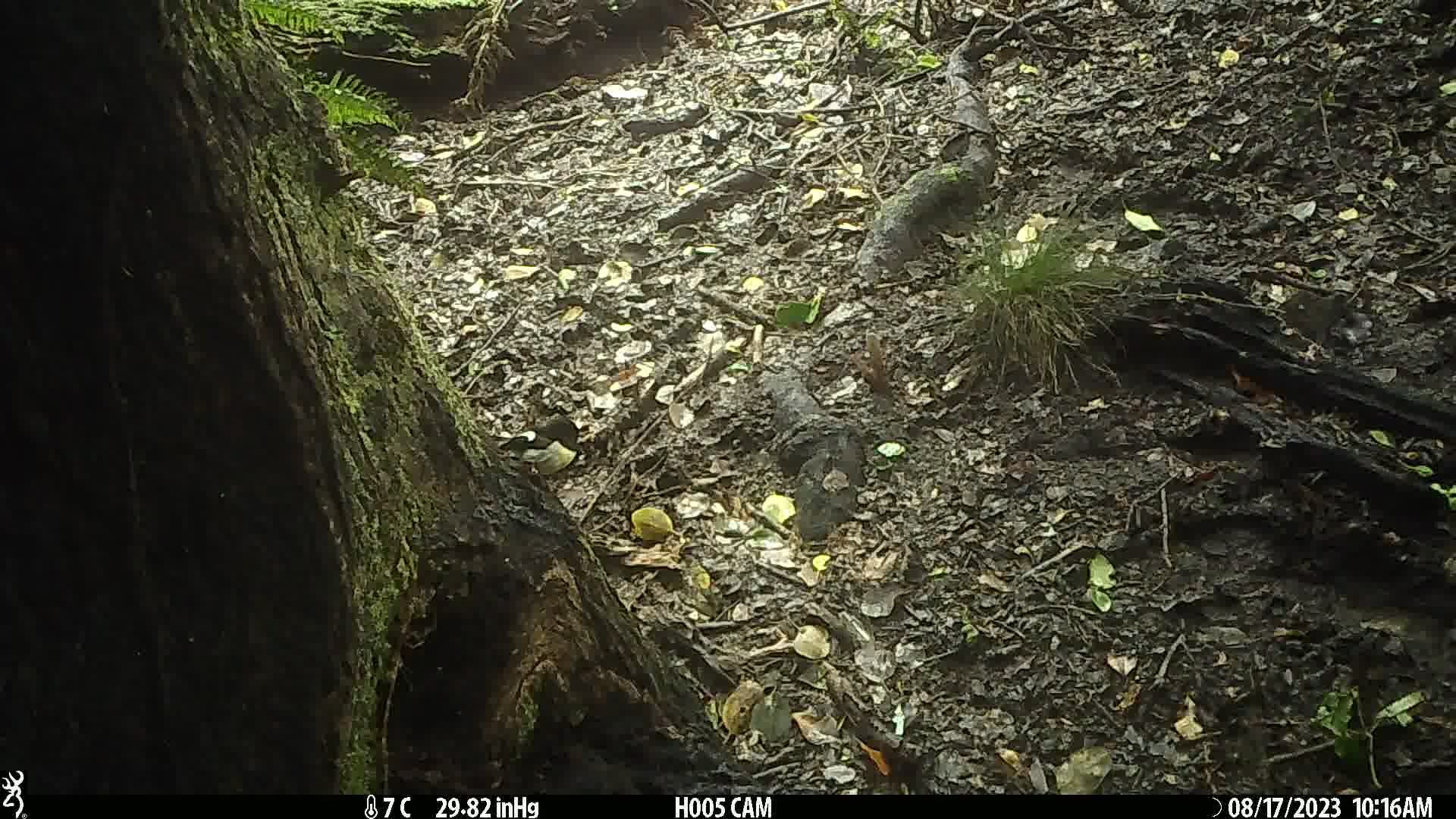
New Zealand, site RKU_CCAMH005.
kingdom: Animalia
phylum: Chordata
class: Aves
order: Passeriformes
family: Petroicidae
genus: Petroica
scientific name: Petroica macrocephala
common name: tomtit